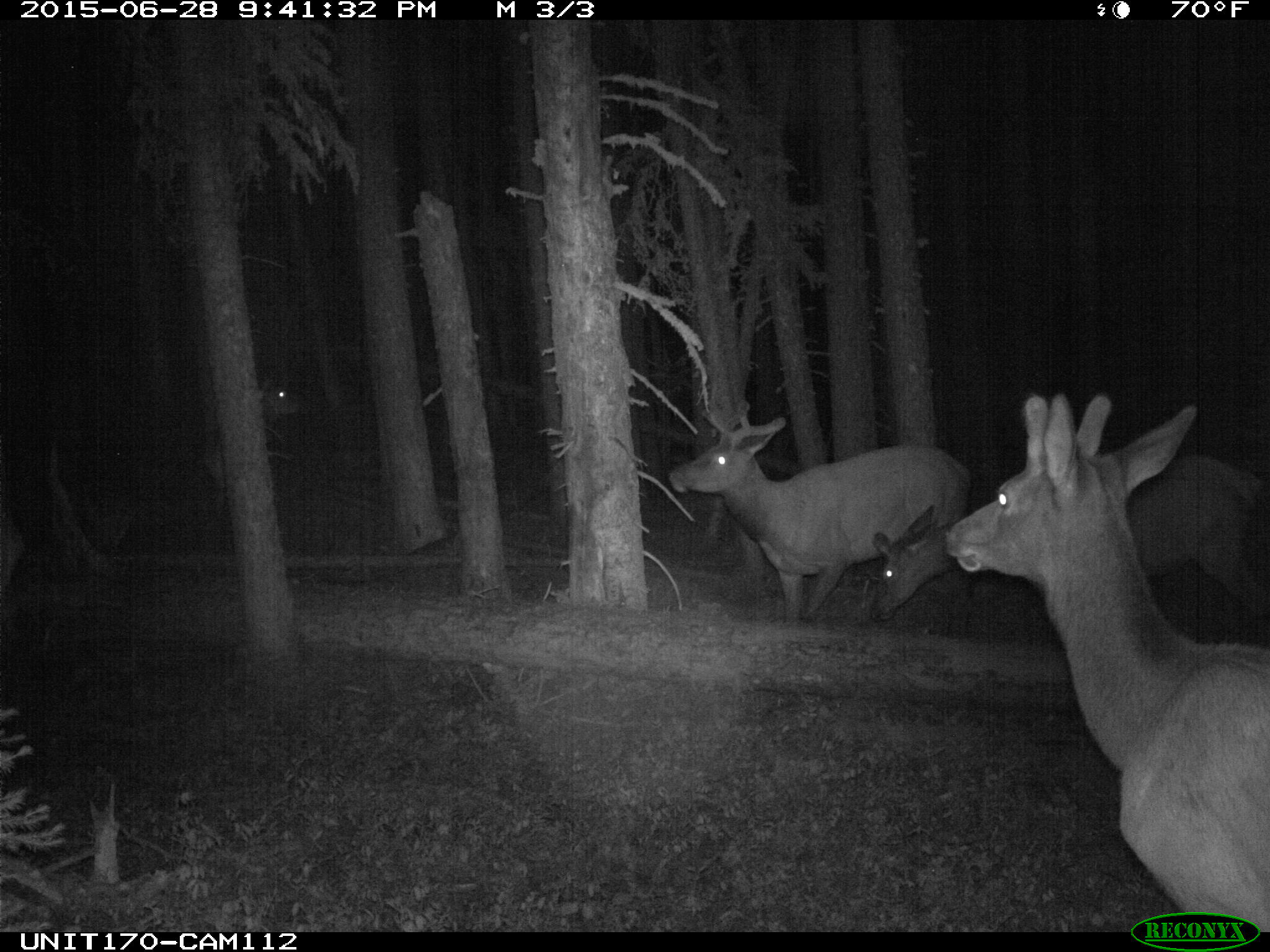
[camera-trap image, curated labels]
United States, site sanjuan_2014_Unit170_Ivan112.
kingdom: Animalia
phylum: Chordata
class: Mammalia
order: Artiodactyla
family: Cervidae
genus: Cervus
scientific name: Cervus elaphus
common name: red deer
Cervus elaphus (red deer).